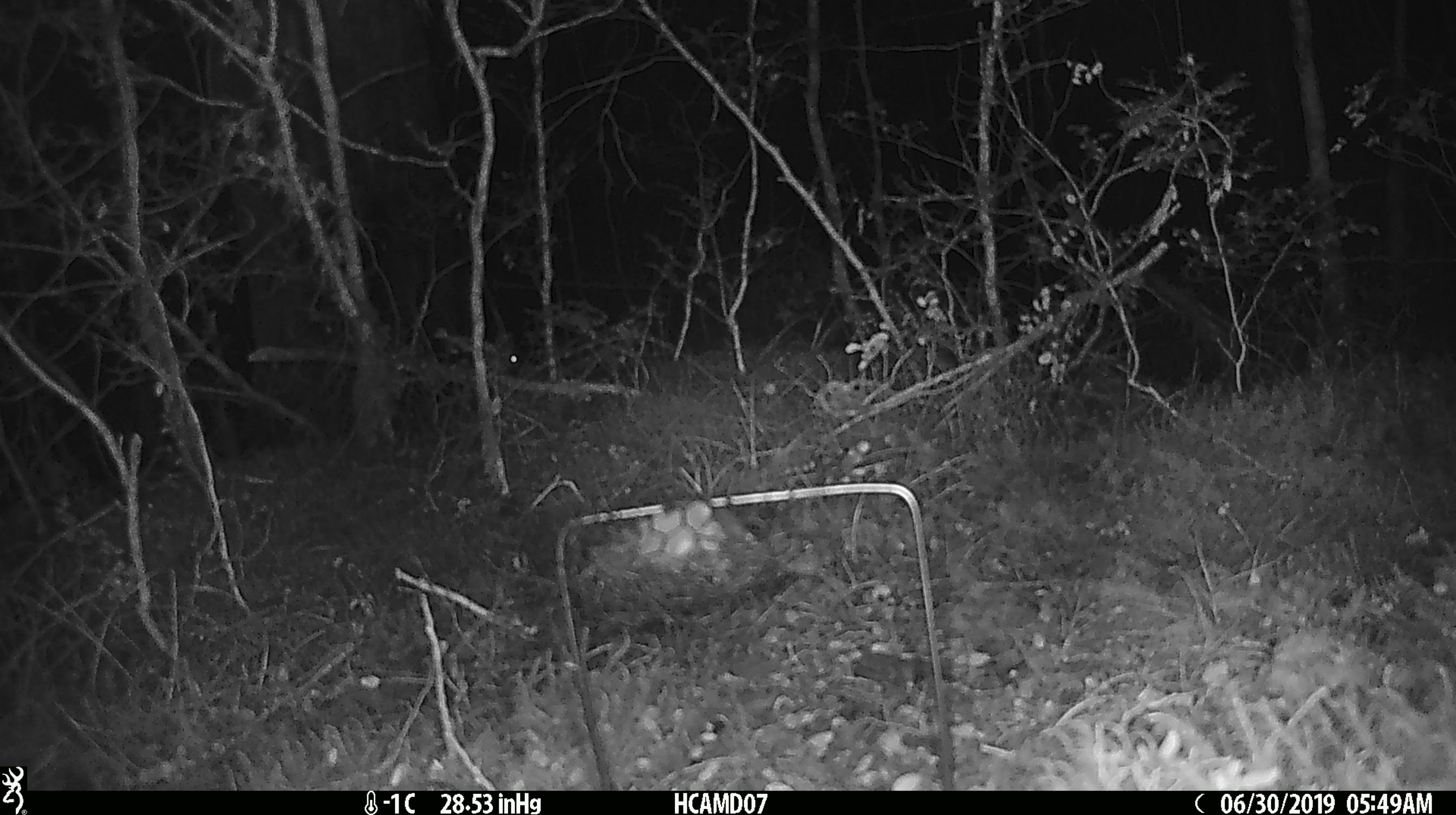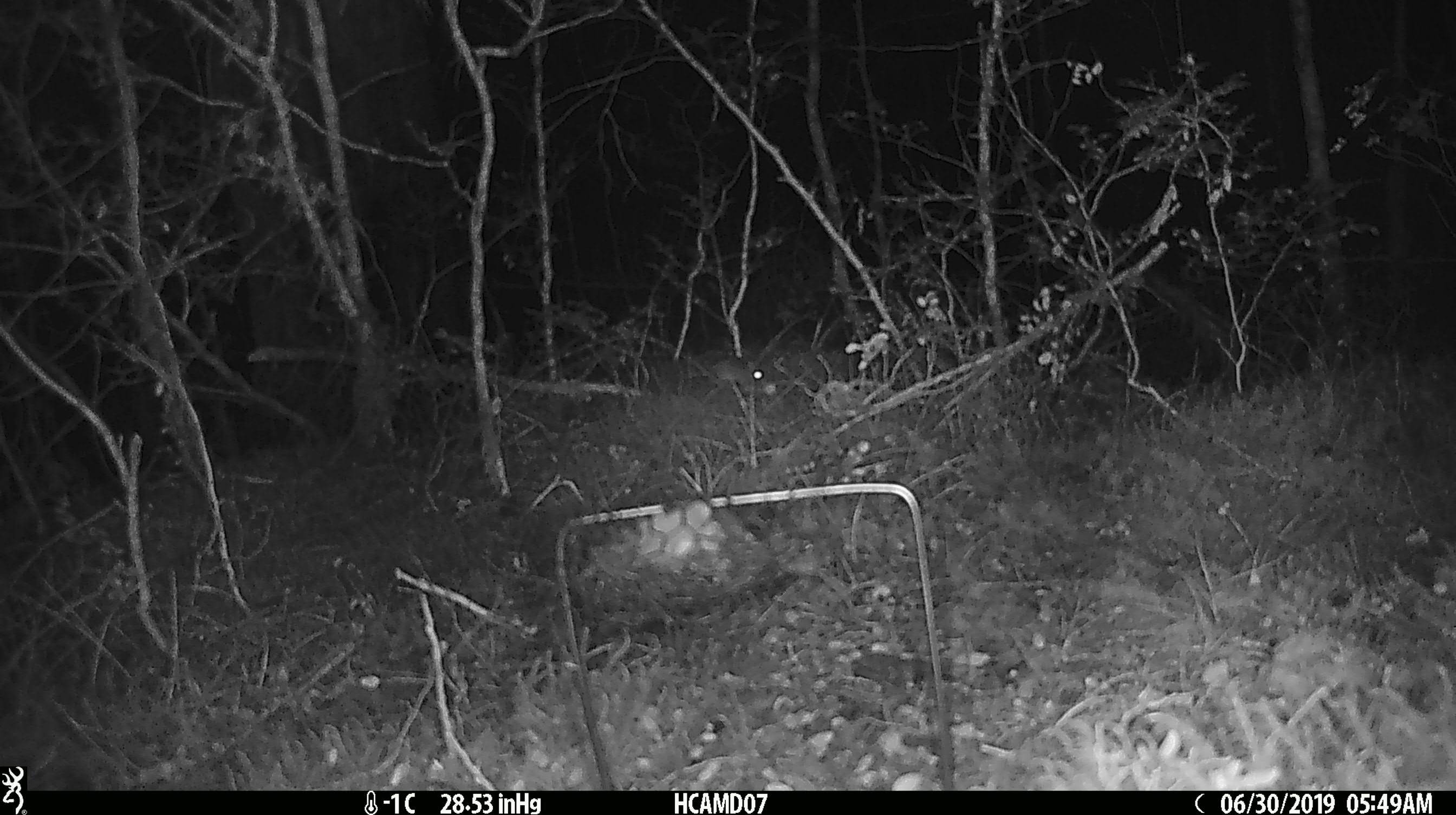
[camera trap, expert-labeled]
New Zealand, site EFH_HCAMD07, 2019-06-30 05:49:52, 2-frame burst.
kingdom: Animalia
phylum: Chordata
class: Mammalia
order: Rodentia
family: Muridae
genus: Mus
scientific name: Mus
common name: mouse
Mouse (Mus).